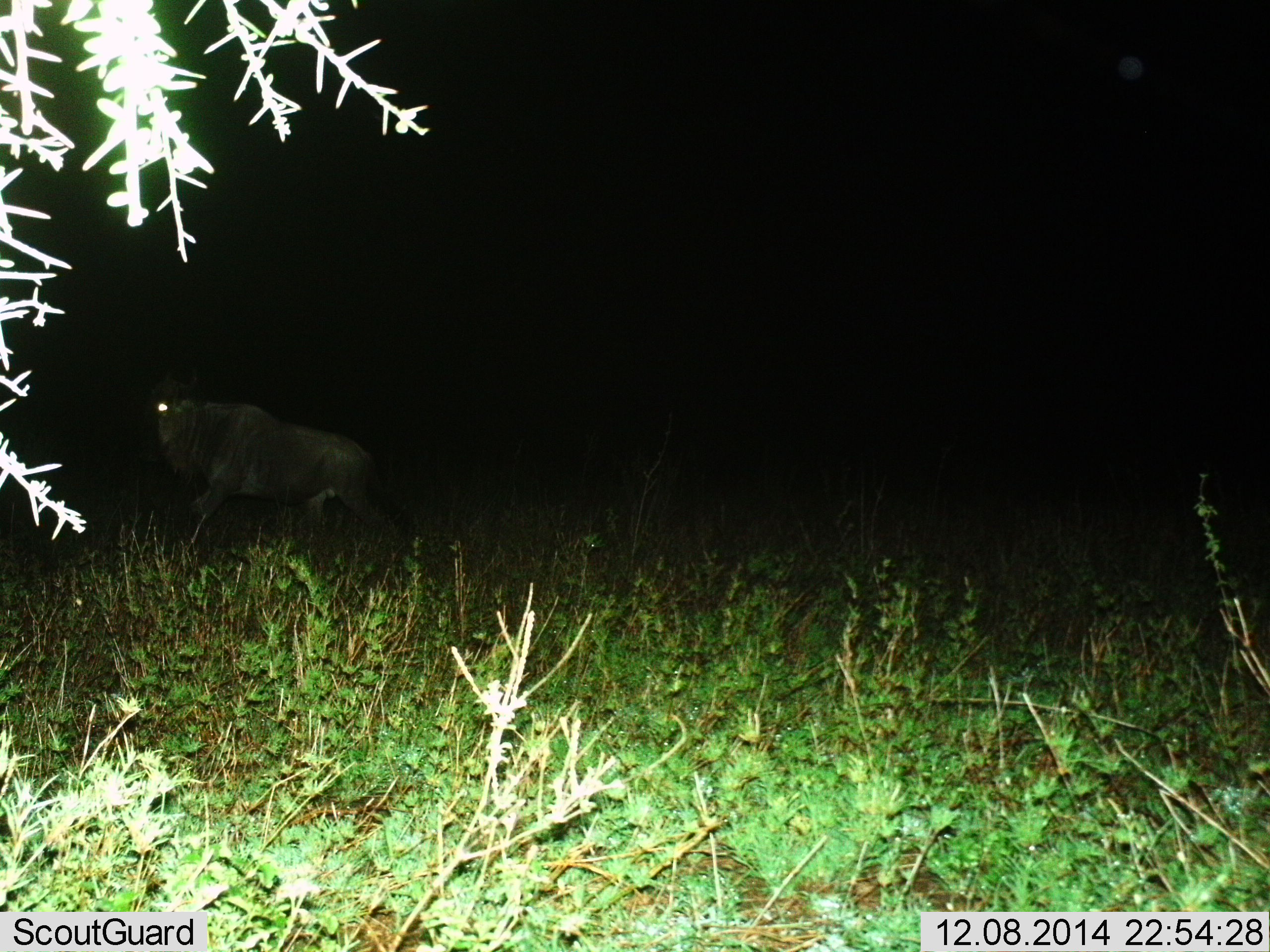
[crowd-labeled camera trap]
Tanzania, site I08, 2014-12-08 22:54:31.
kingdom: Animalia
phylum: Chordata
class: Mammalia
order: Artiodactyla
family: Bovidae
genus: Connochaetes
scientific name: Connochaetes taurinus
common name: blue wildebeest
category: wildebeest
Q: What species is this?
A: Wildebeest (blue wildebeest) (Connochaetes taurinus).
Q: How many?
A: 1.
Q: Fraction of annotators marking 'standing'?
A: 30%.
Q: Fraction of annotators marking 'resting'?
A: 0%.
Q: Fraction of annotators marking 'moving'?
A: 70%.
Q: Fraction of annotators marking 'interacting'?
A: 0%.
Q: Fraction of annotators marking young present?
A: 0%.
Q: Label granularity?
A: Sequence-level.